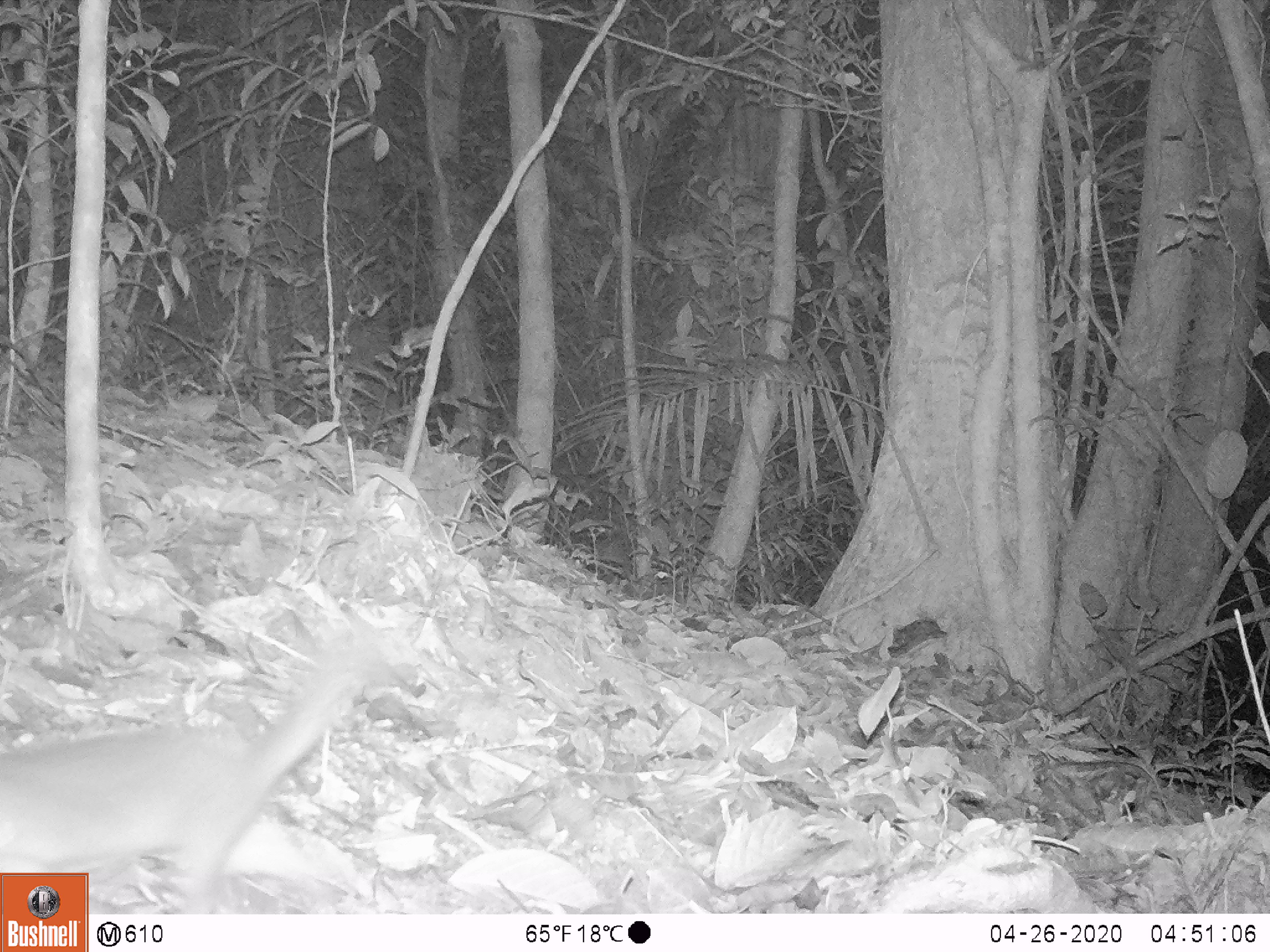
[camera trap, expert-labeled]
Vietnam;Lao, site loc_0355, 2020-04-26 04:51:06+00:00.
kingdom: Animalia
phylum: Chordata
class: Mammalia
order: Carnivora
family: Mustelidae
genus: Melogale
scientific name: Melogale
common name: ferret badger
Ferret badger (Melogale). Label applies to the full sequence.